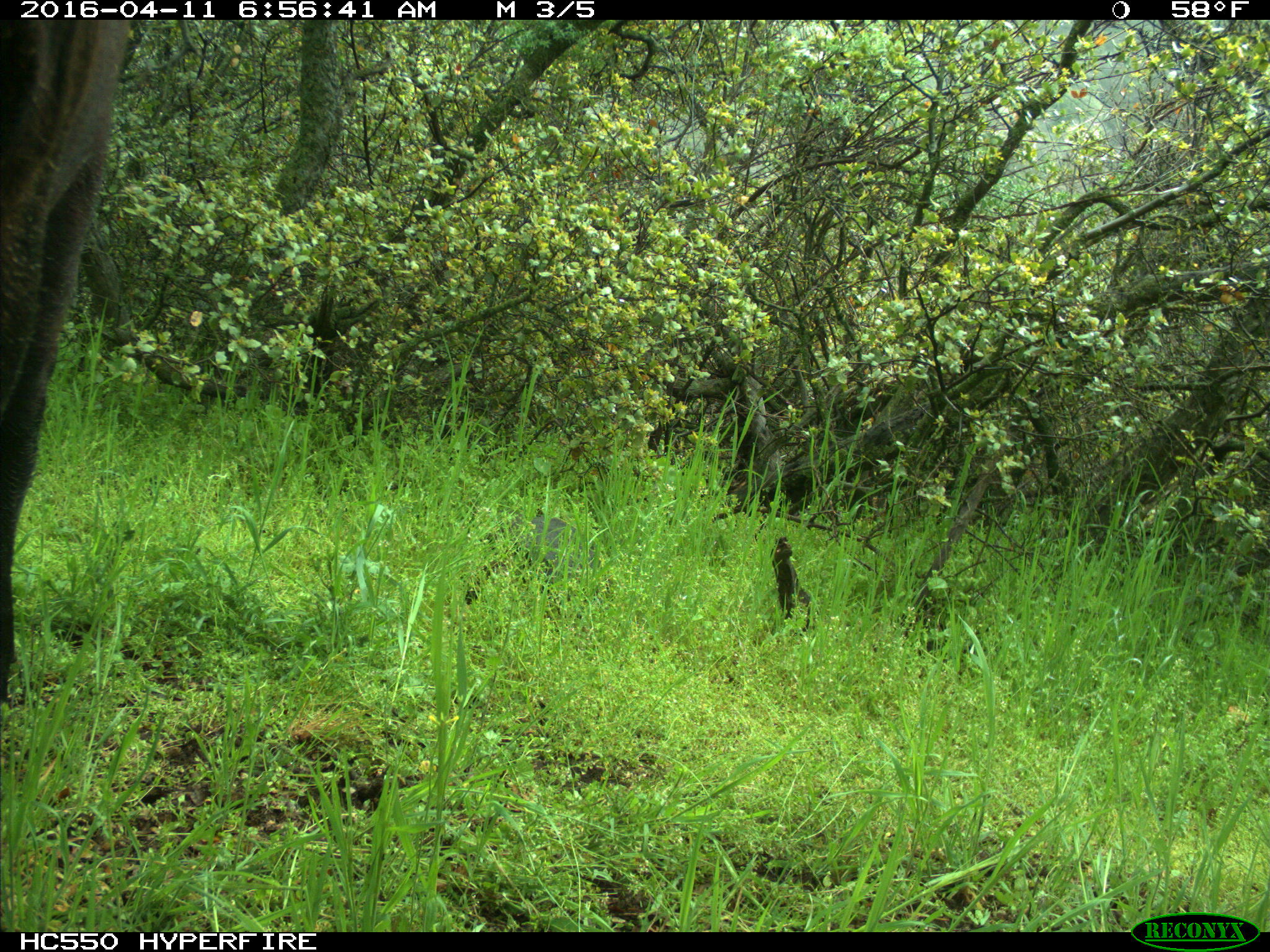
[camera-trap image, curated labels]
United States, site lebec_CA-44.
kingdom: Animalia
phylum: Chordata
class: Mammalia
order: Artiodactyla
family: Bovidae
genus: Bos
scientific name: Bos taurus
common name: domestic cow